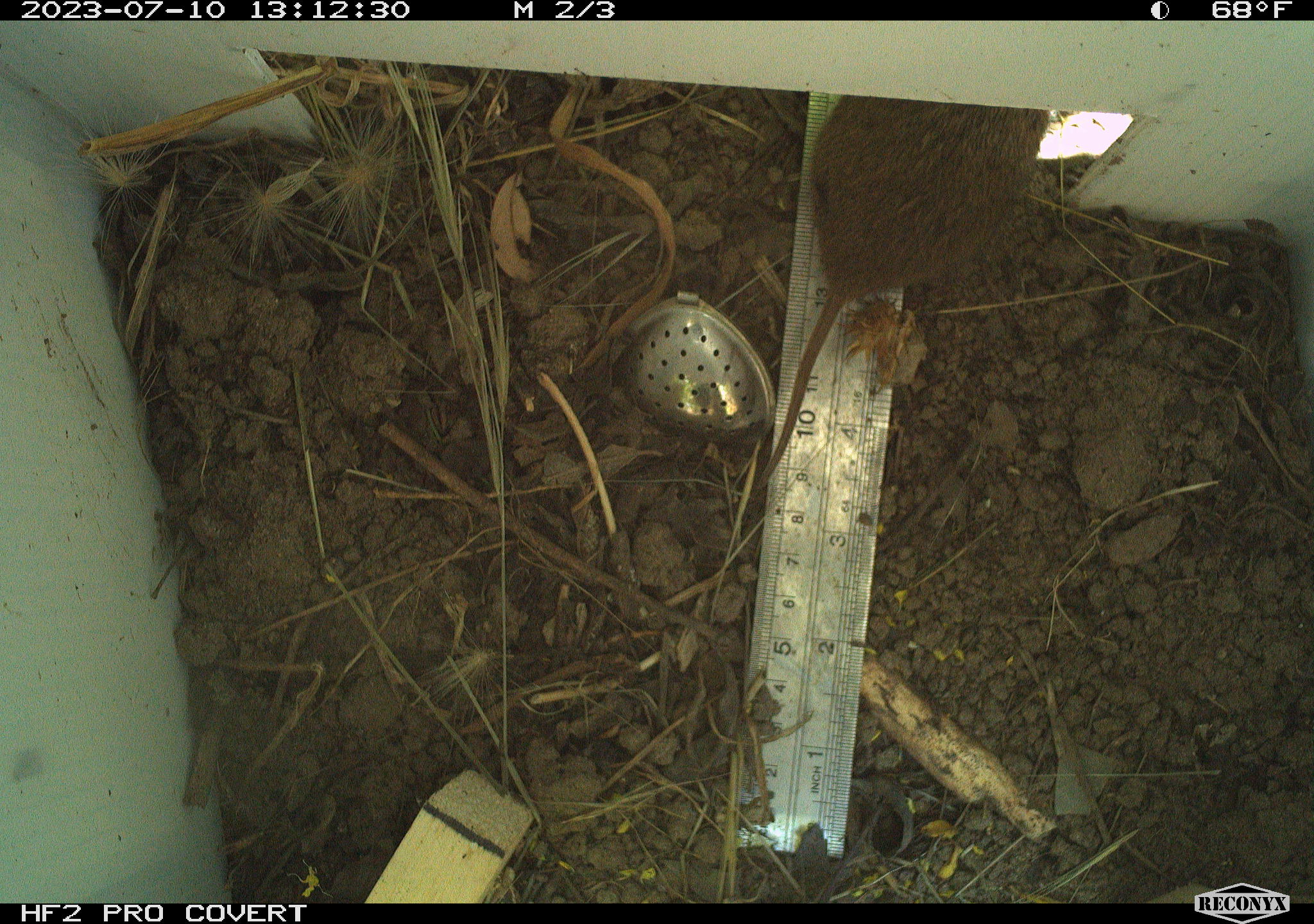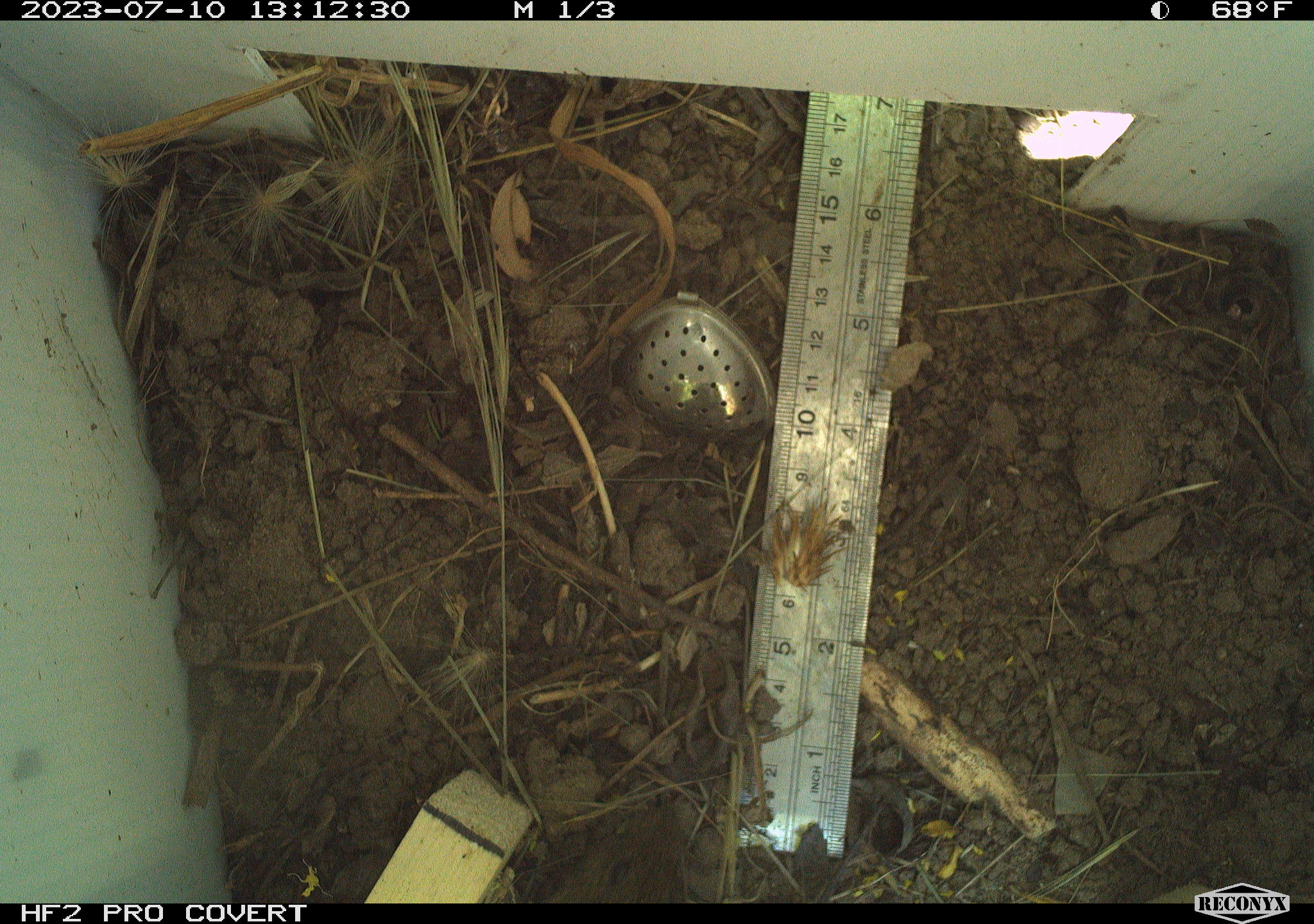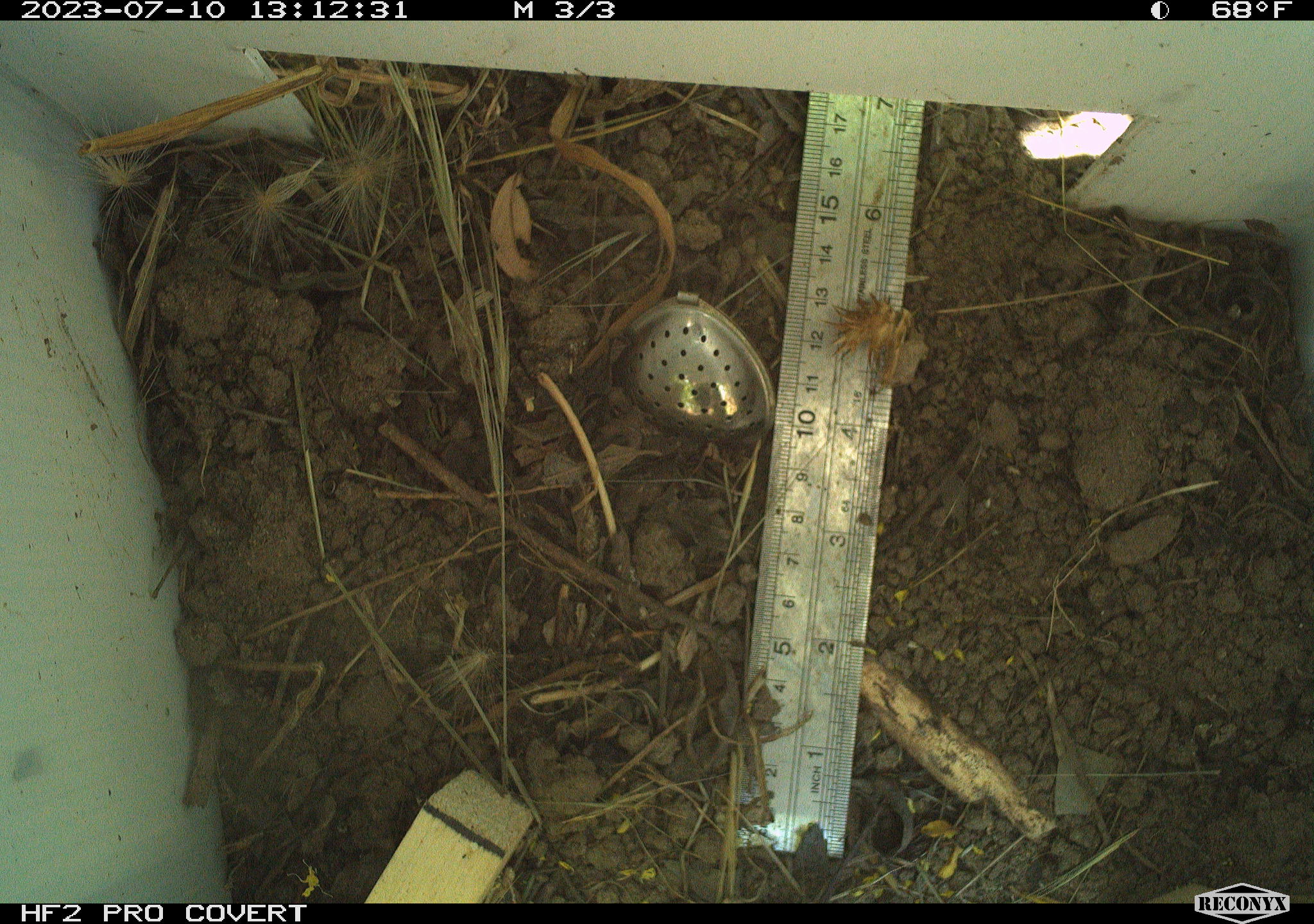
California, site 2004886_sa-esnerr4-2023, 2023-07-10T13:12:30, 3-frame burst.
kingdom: Animalia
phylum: Chordata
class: Mammalia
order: Rodentia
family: Cricetidae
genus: Microtus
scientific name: Microtus californicus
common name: california vole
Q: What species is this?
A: California vole (Microtus californicus).